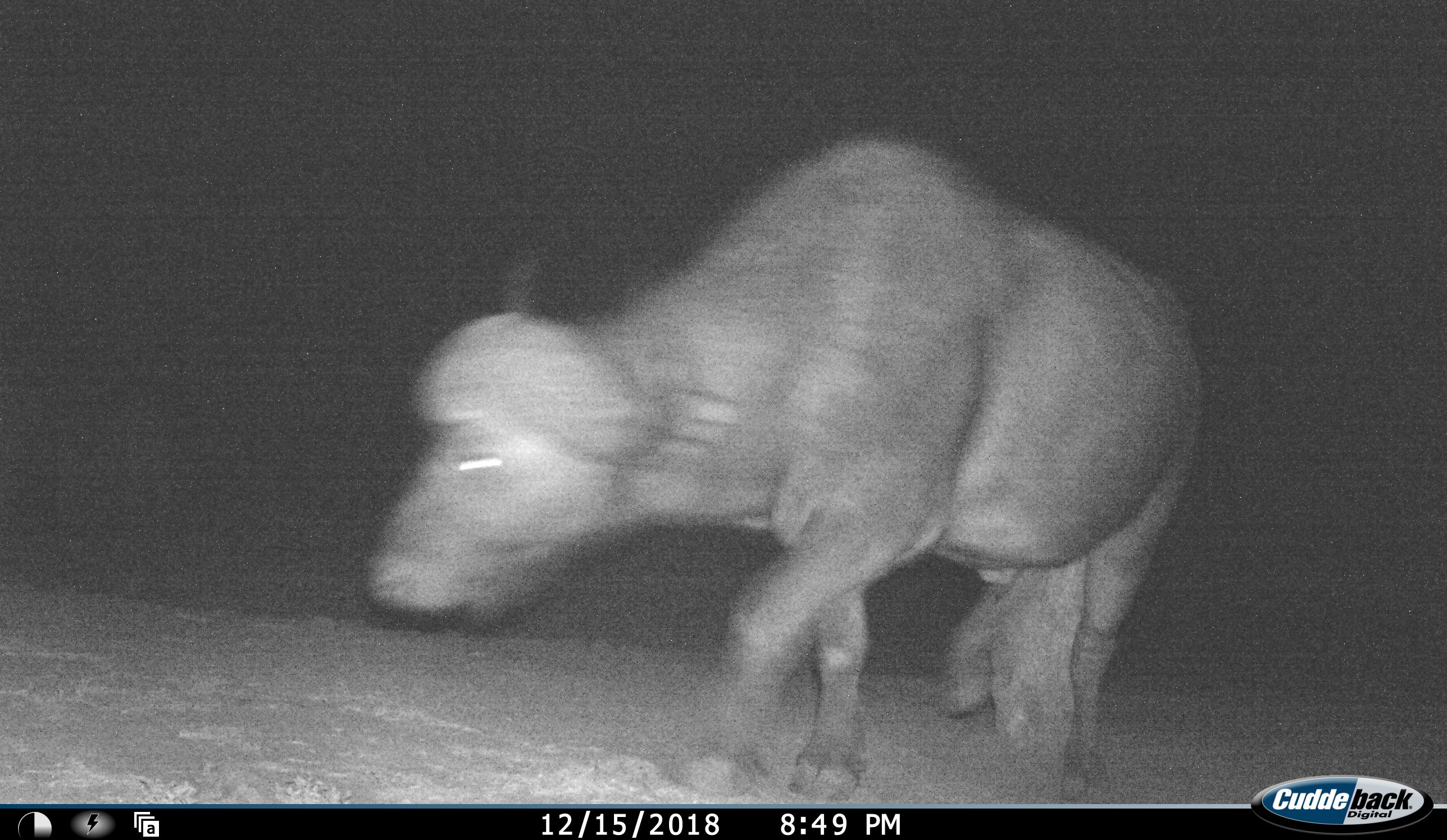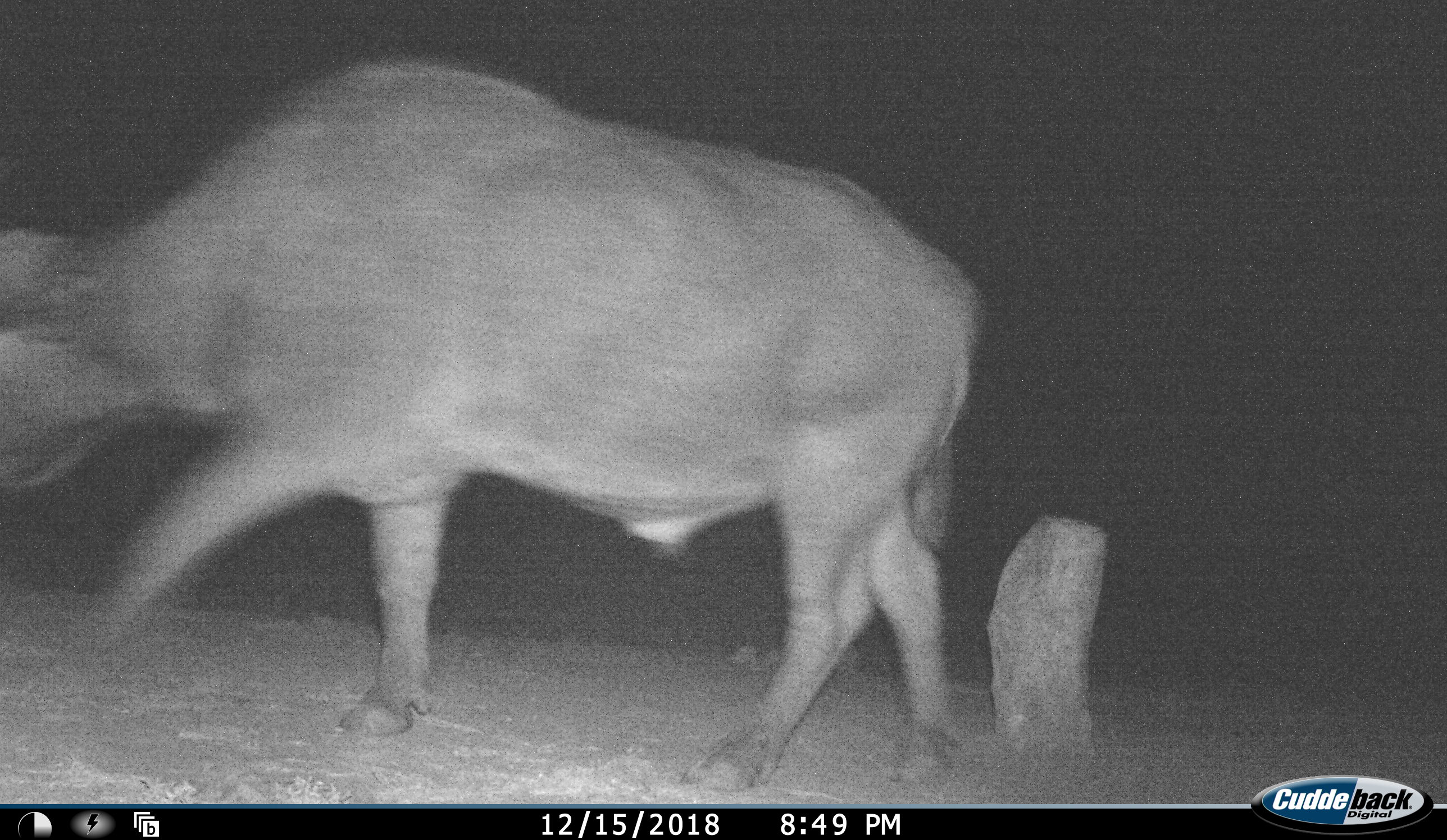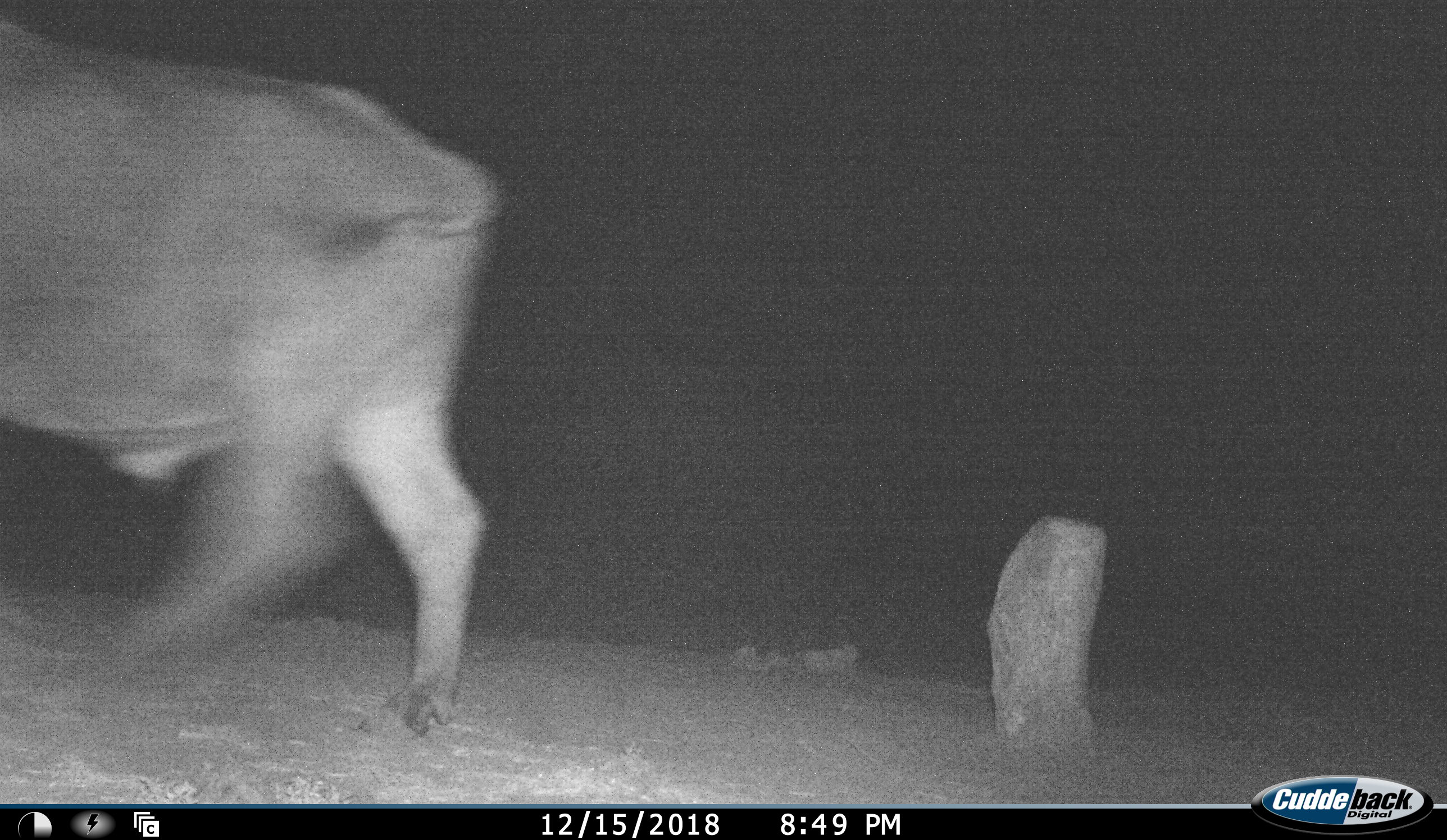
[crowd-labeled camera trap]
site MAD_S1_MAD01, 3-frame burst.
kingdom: Animalia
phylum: Chordata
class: Mammalia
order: Artiodactyla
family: Bovidae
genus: Syncerus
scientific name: Syncerus caffer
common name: african buffalo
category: buffalo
Buffalo (african buffalo) (Syncerus caffer), count 1. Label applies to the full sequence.